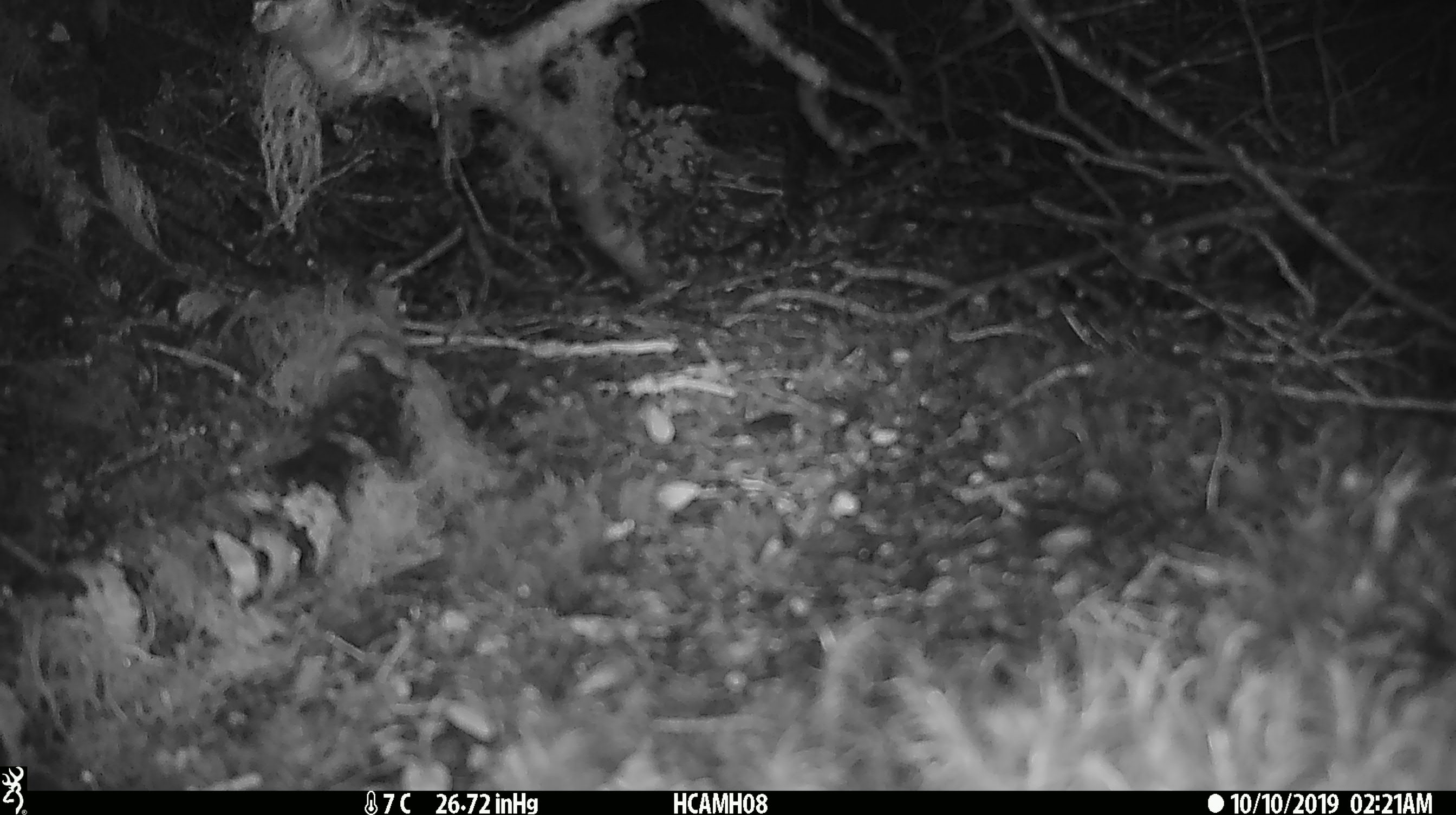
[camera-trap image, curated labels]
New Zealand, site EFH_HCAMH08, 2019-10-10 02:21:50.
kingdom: Animalia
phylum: Chordata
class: Mammalia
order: Rodentia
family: Muridae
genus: Mus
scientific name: Mus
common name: mouse